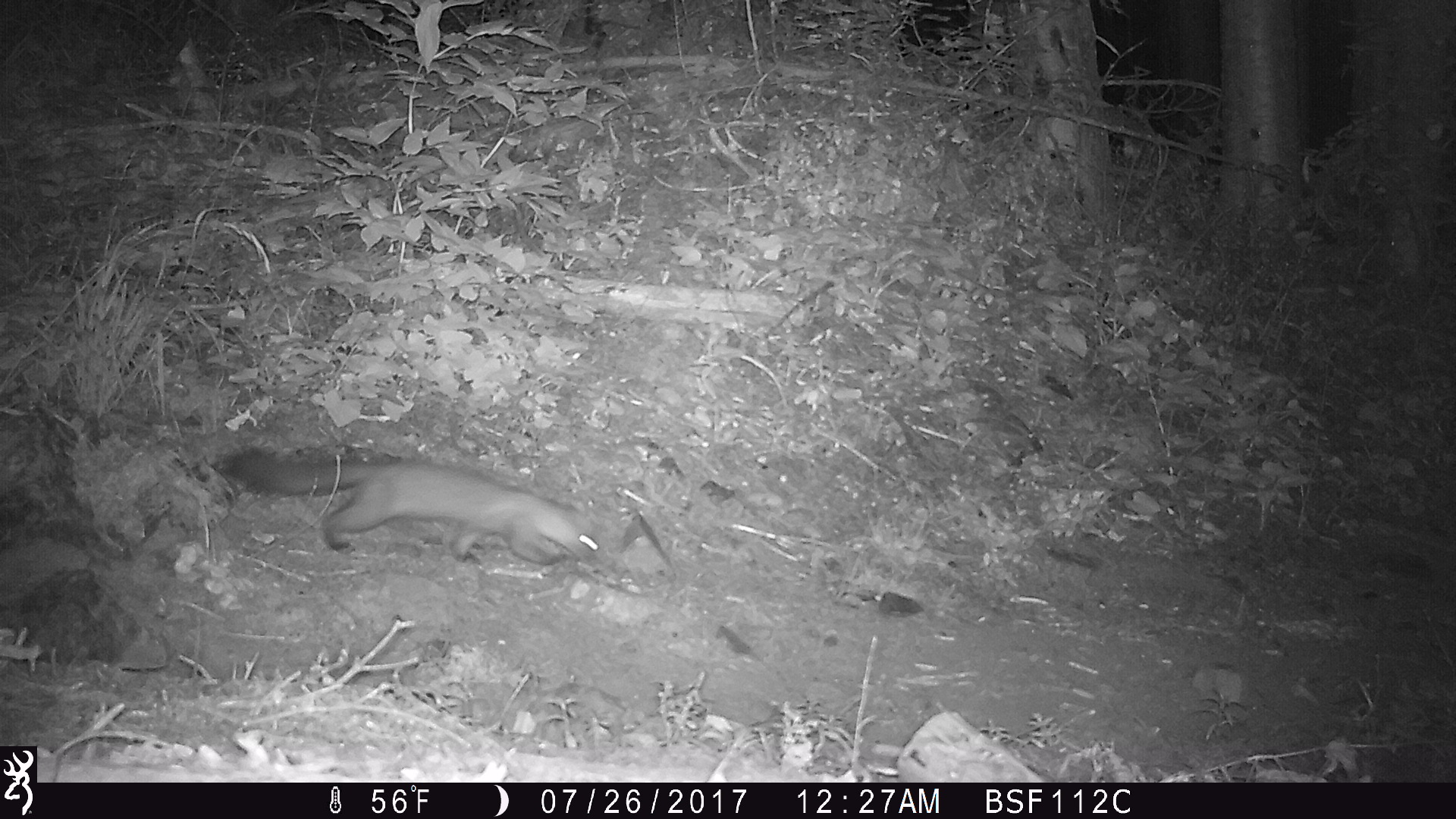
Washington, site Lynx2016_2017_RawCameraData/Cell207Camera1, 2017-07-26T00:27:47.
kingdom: Animalia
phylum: Chordata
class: Mammalia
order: Carnivora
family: Mustelidae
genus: Martes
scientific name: Martes americana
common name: american marten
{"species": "Martes americana (american marten)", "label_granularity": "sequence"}